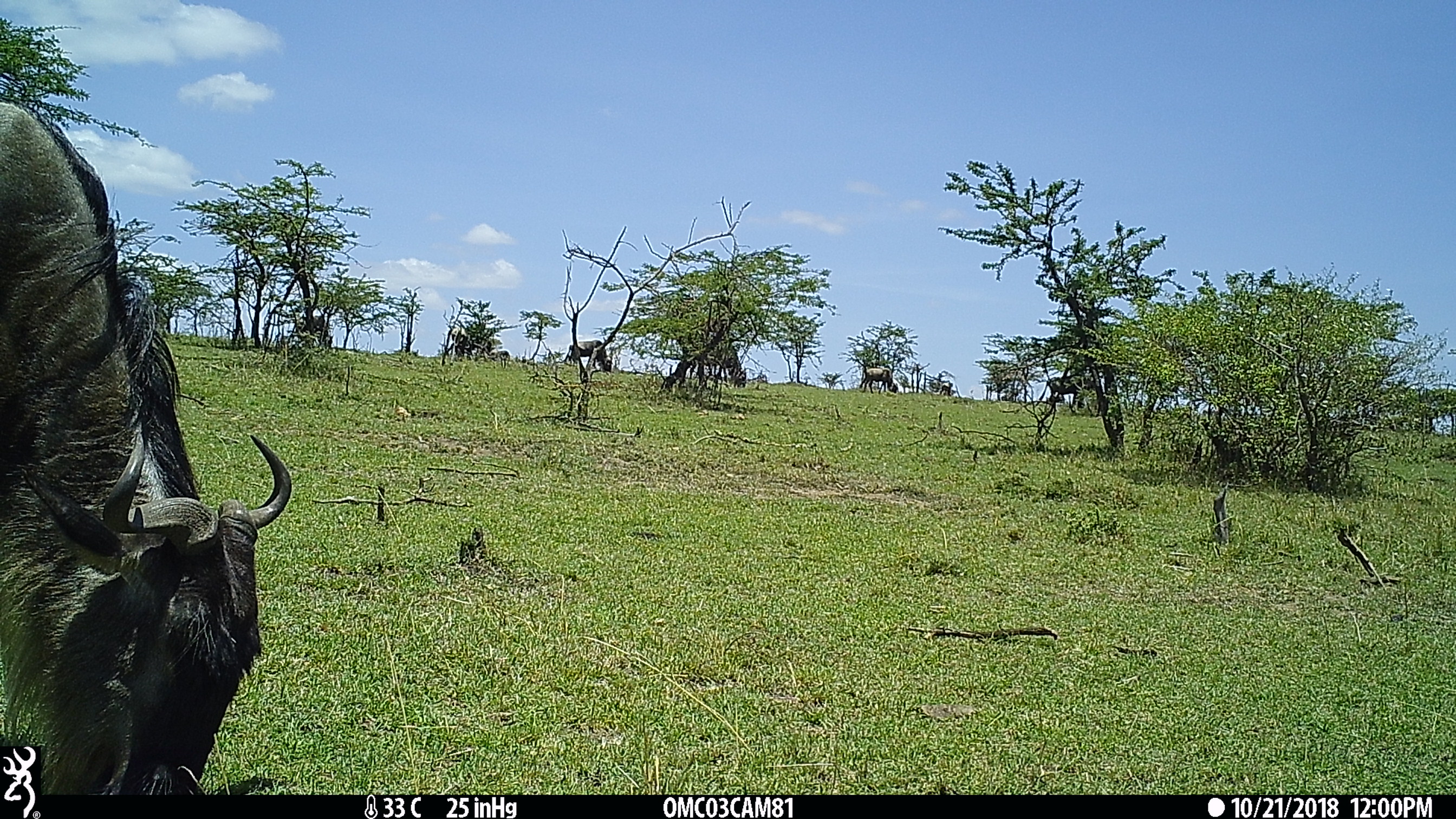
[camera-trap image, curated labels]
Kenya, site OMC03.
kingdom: Animalia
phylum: Chordata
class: Mammalia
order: Artiodactyla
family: Bovidae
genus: Connochaetes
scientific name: Connochaetes taurinus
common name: blue wildebeest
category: wildebeest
Wildebeest (blue wildebeest) (Connochaetes taurinus).